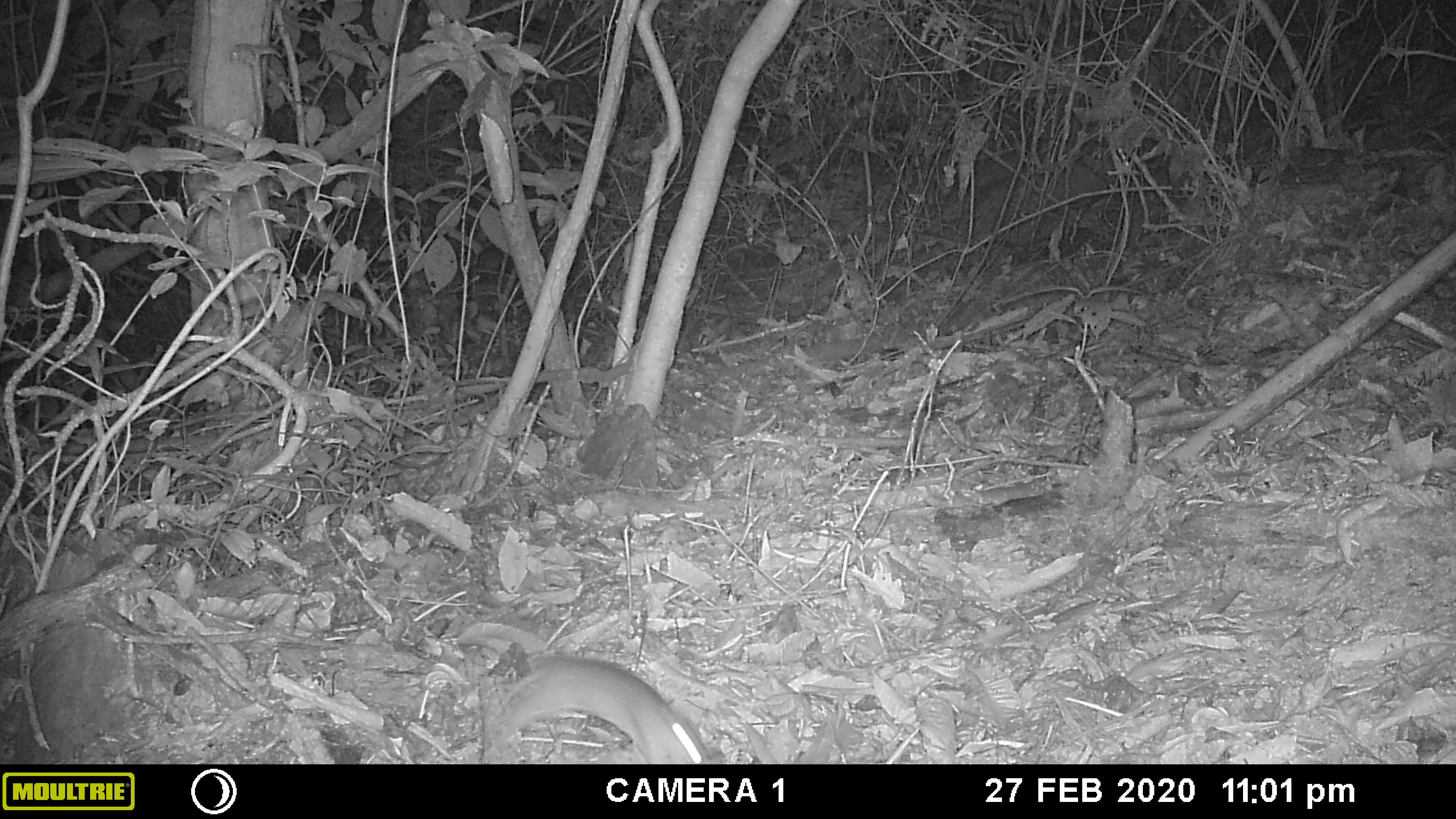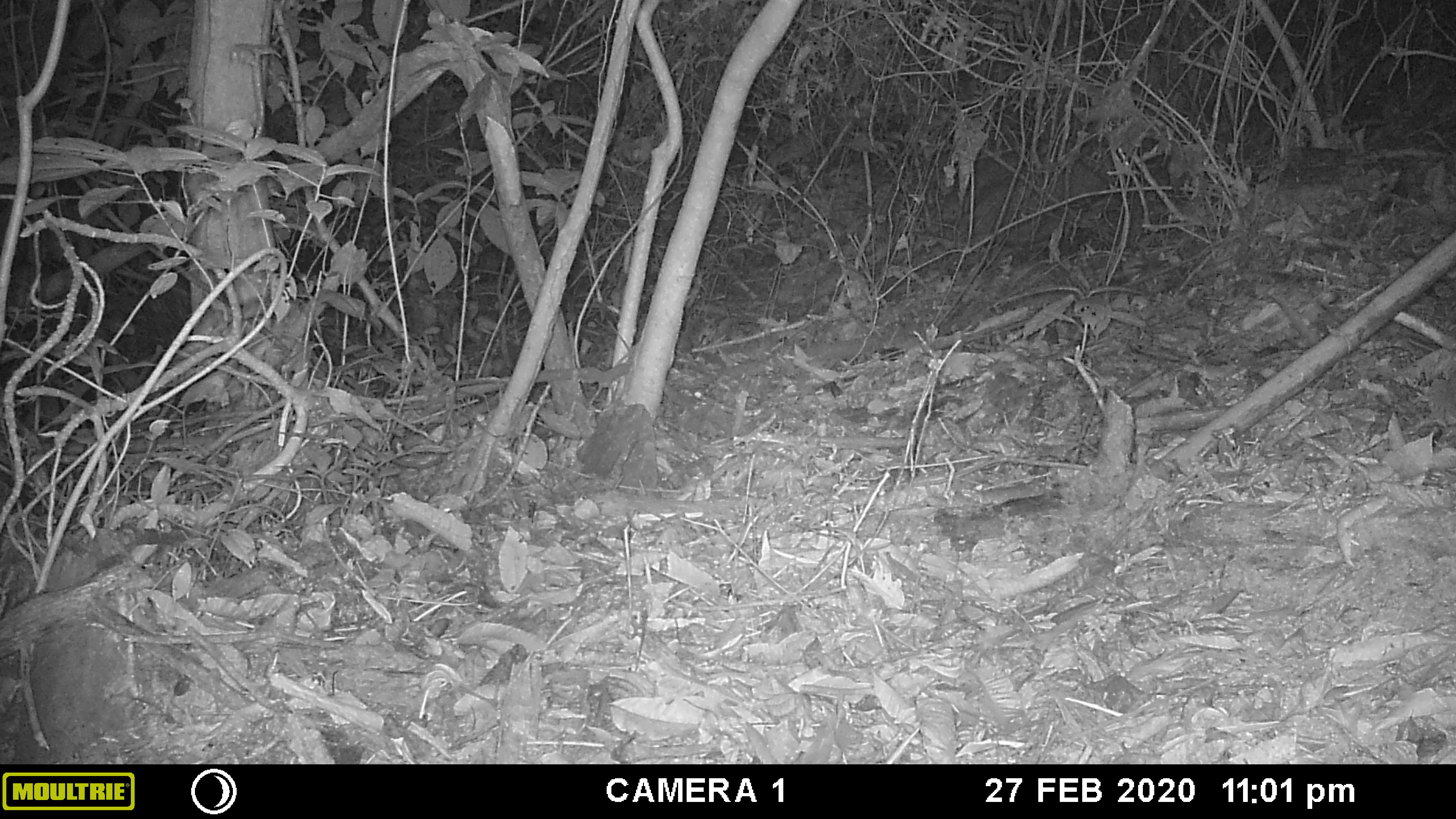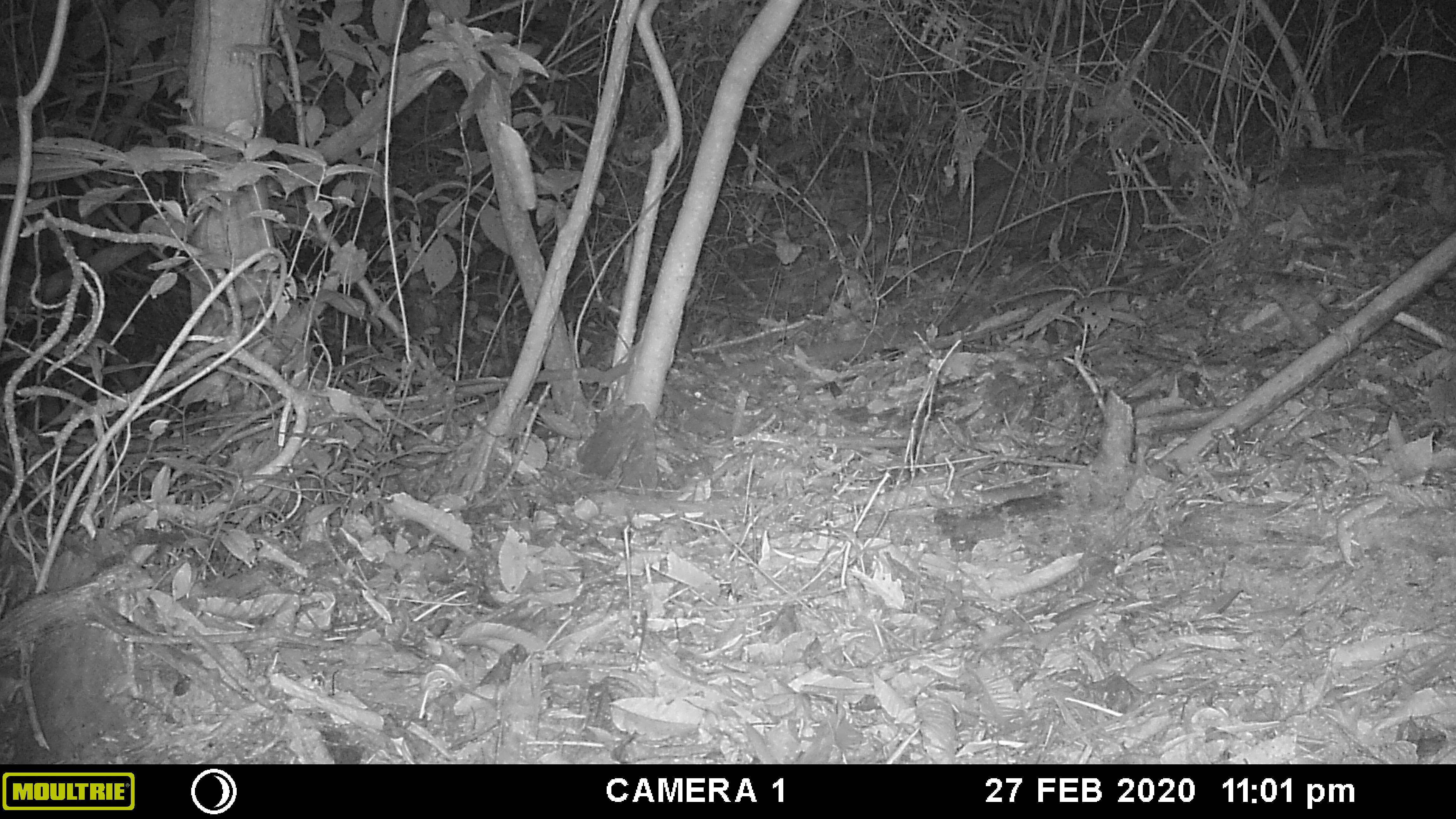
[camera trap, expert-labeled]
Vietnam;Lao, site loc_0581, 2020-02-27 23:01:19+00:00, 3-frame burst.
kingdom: Animalia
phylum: Chordata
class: Mammalia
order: Rodentia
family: Muridae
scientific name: Muridae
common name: old-world mice and rats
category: unidentified murid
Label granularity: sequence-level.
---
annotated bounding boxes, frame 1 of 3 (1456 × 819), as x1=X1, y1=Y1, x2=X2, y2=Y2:
unidentified murid: x1=501, y1=656, x2=712, y2=764